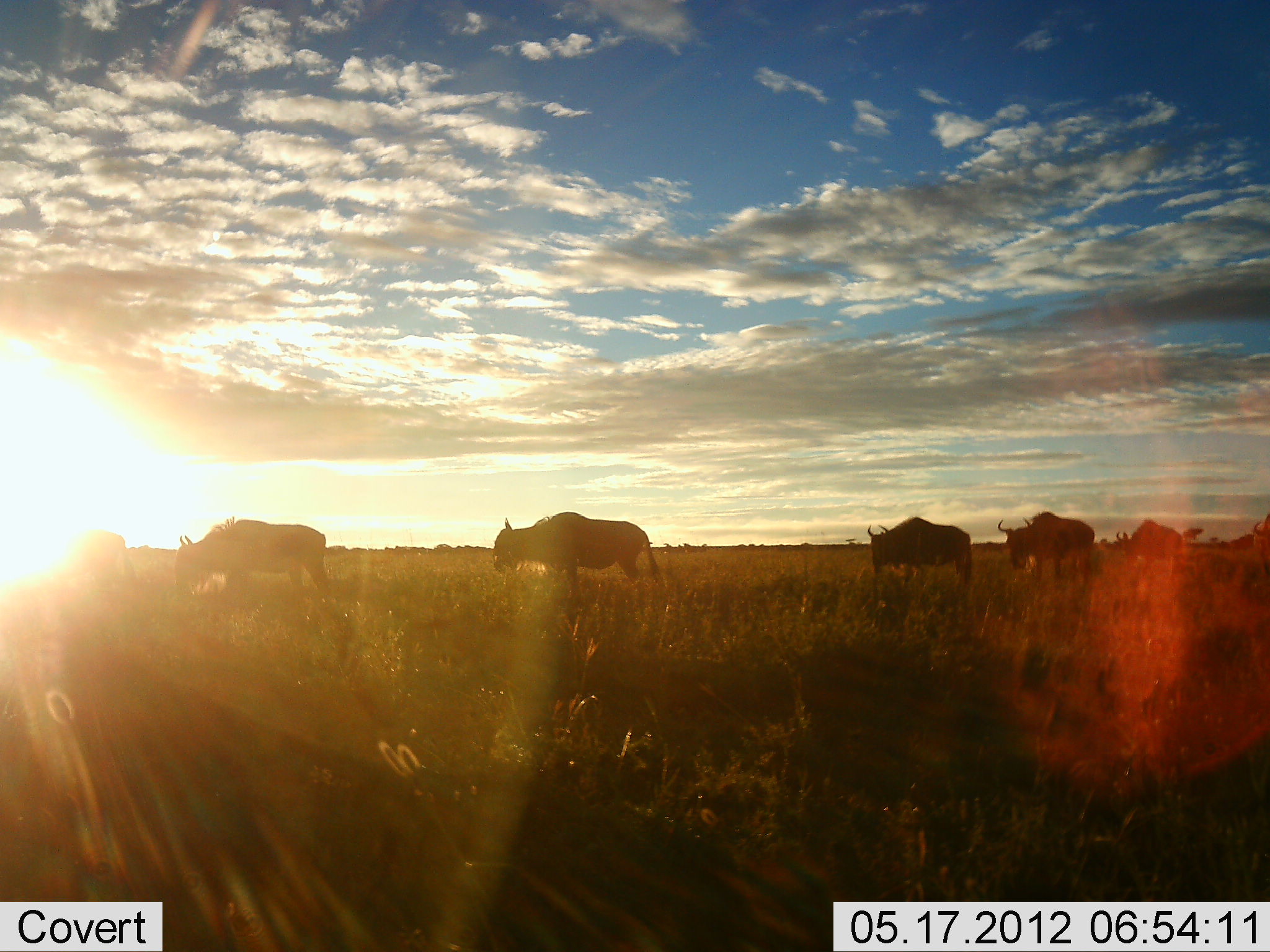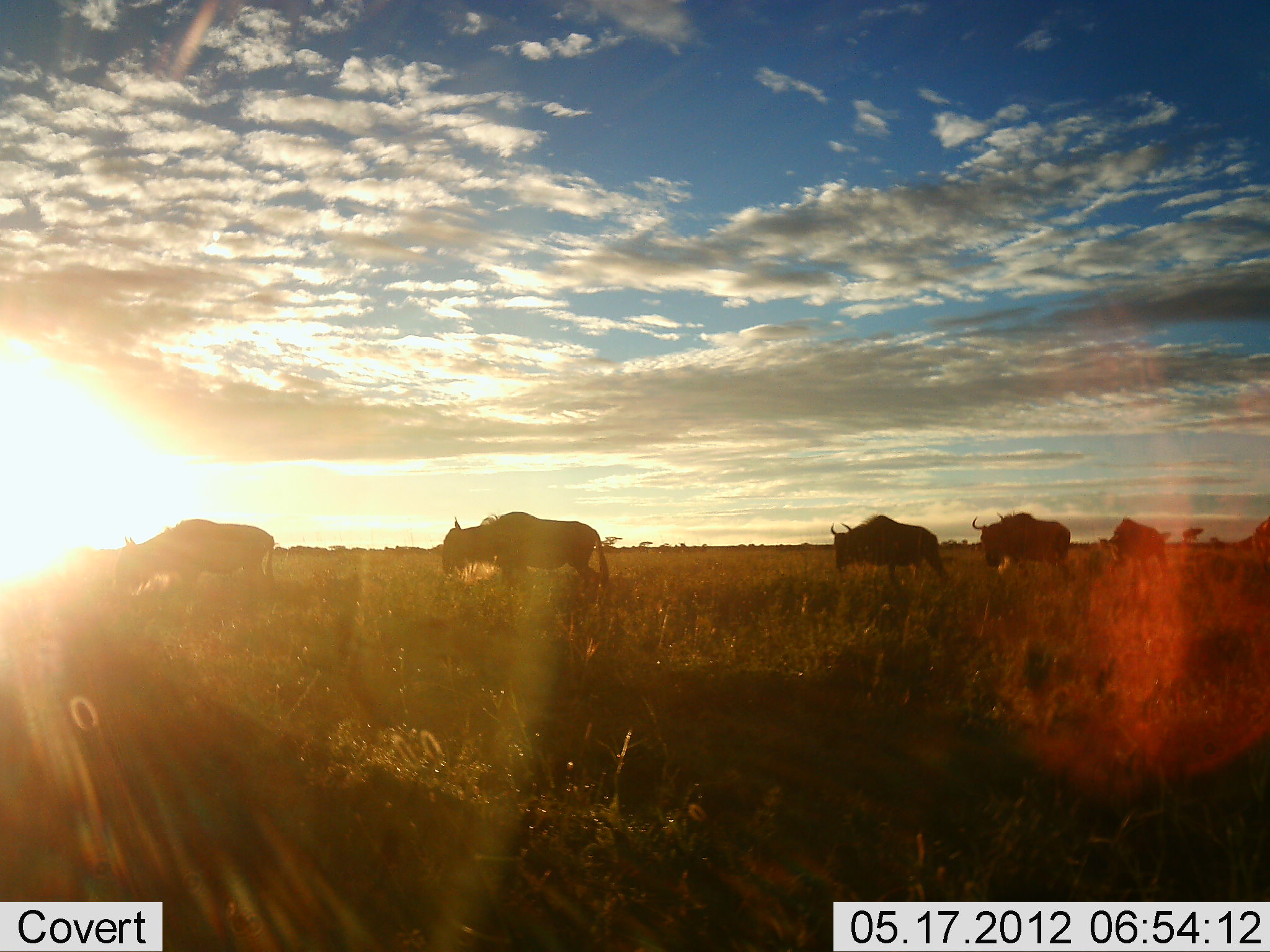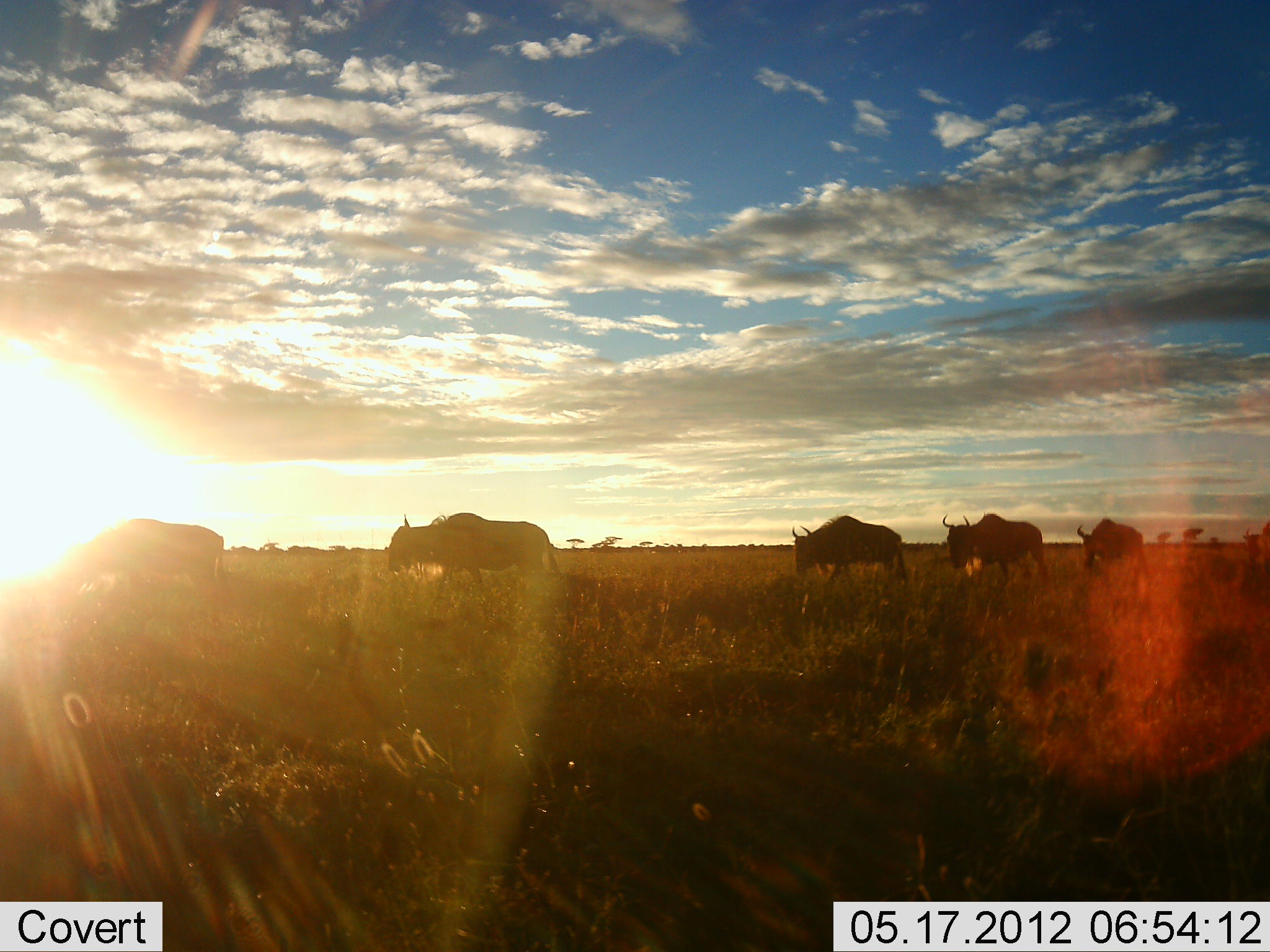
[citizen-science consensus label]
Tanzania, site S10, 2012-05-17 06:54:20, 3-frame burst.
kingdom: Animalia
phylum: Chordata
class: Mammalia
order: Artiodactyla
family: Bovidae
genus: Connochaetes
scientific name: Connochaetes taurinus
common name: blue wildebeest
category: wildebeest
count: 7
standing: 0%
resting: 0%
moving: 100%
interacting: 0%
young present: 0%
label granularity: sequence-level